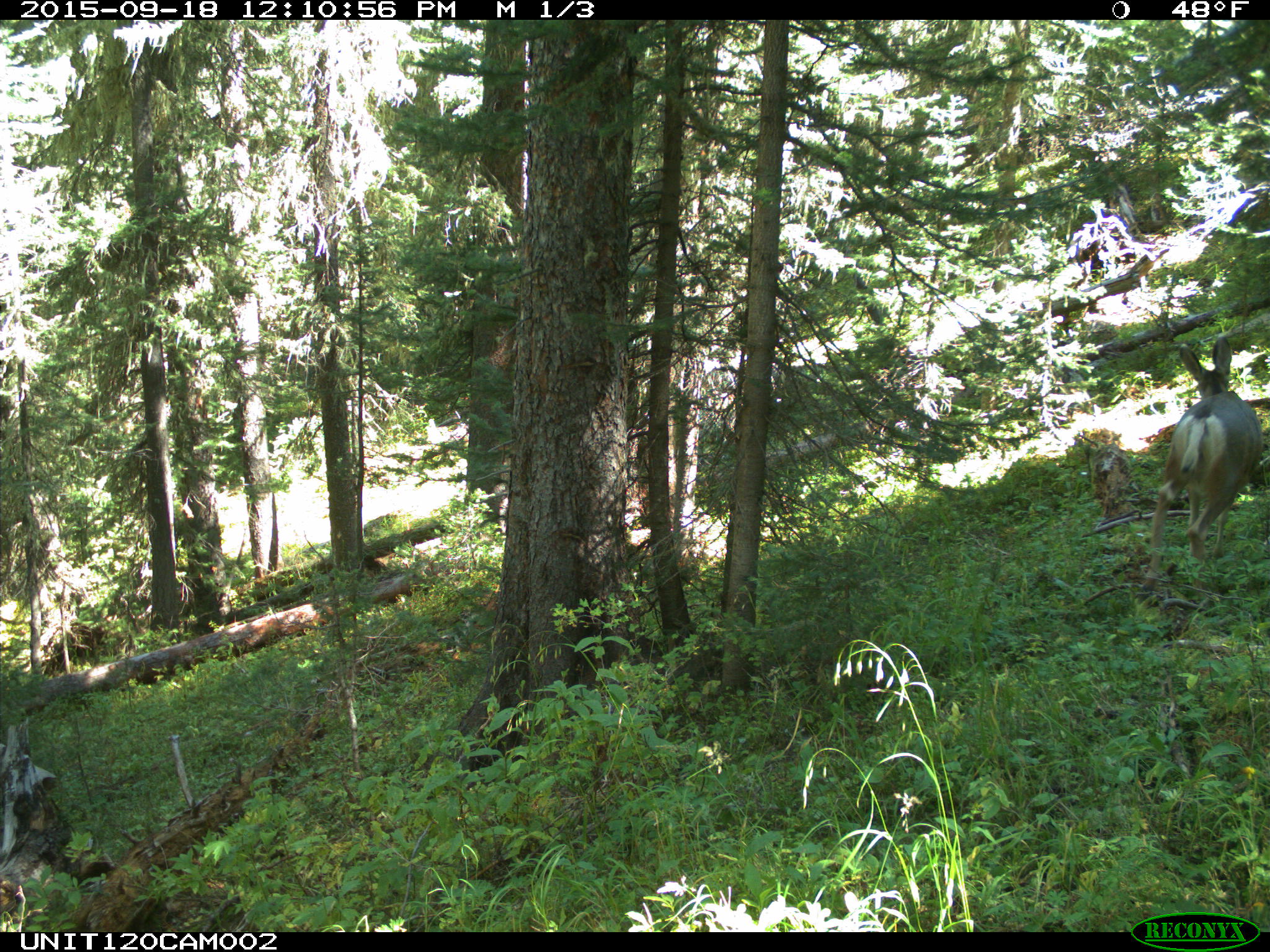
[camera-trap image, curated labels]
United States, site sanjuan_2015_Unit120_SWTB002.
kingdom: Animalia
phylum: Chordata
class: Mammalia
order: Artiodactyla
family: Cervidae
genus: Odocoileus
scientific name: Odocoileus hemionus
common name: mule deer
Odocoileus hemionus (mule deer).